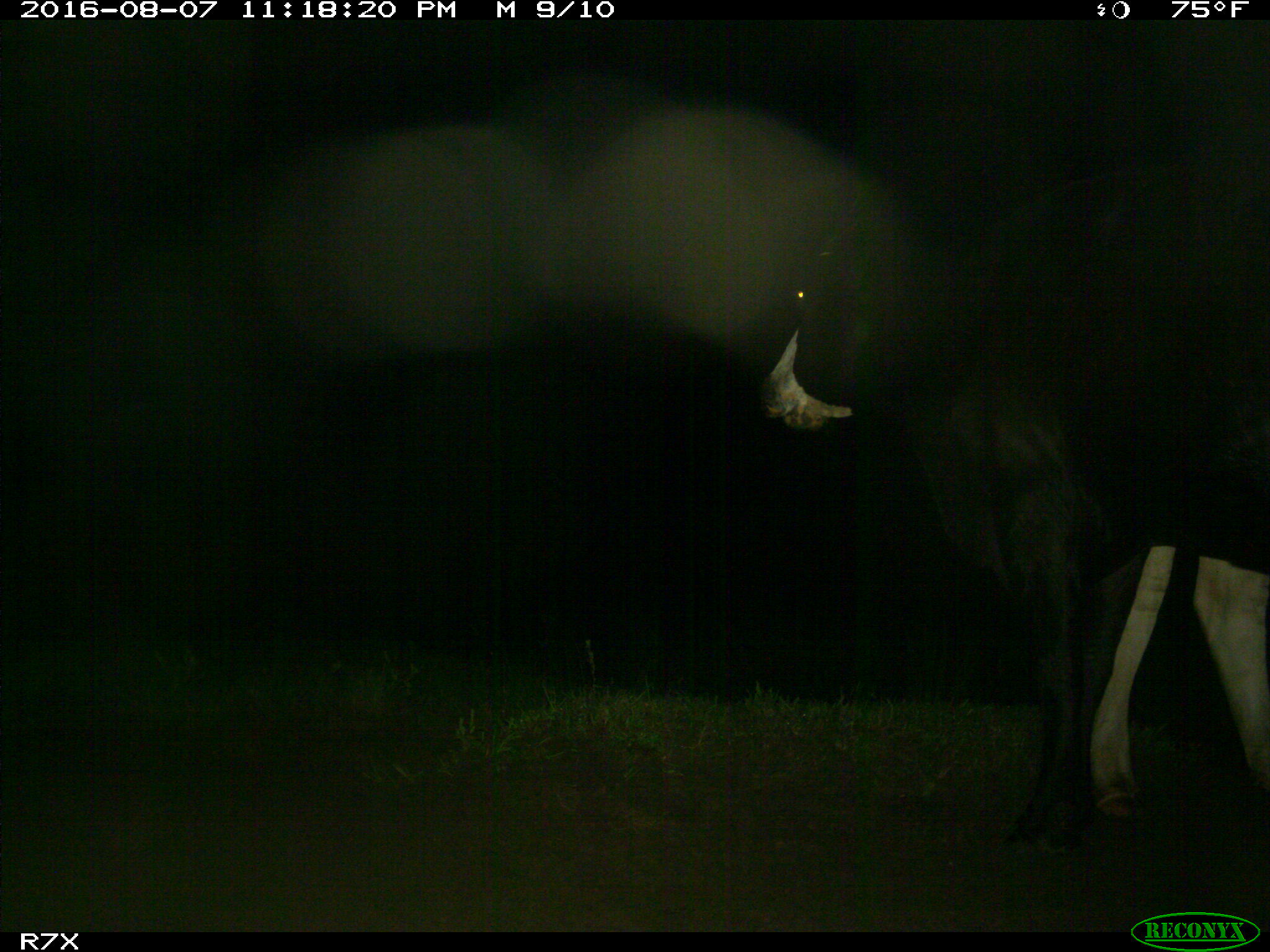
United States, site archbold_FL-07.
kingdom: Animalia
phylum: Chordata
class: Mammalia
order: Artiodactyla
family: Bovidae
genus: Bos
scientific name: Bos taurus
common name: domestic cow